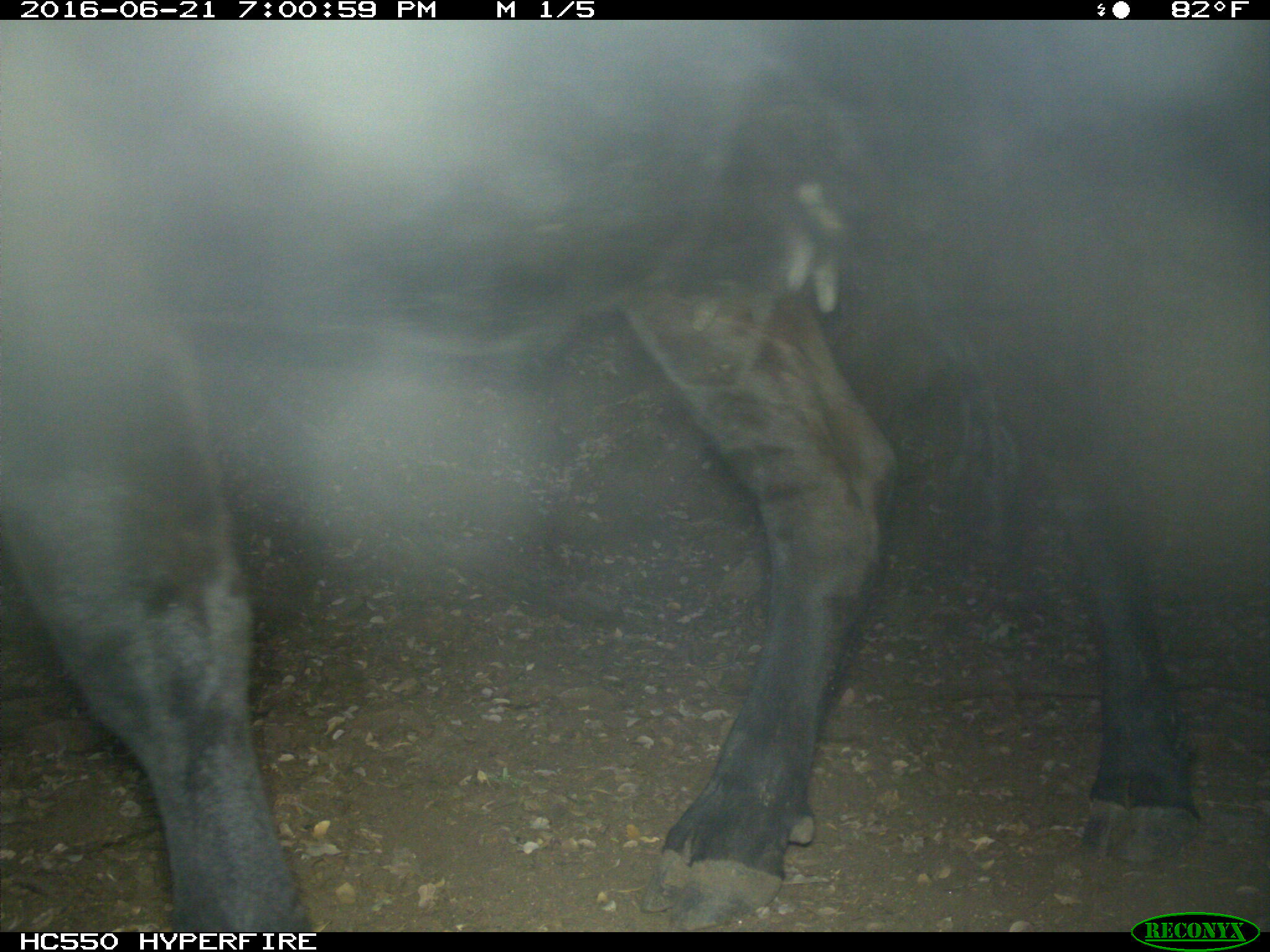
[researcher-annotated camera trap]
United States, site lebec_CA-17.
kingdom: Animalia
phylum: Chordata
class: Mammalia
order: Artiodactyla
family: Bovidae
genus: Bos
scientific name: Bos taurus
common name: domestic cow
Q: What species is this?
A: Bos taurus (domestic cow).